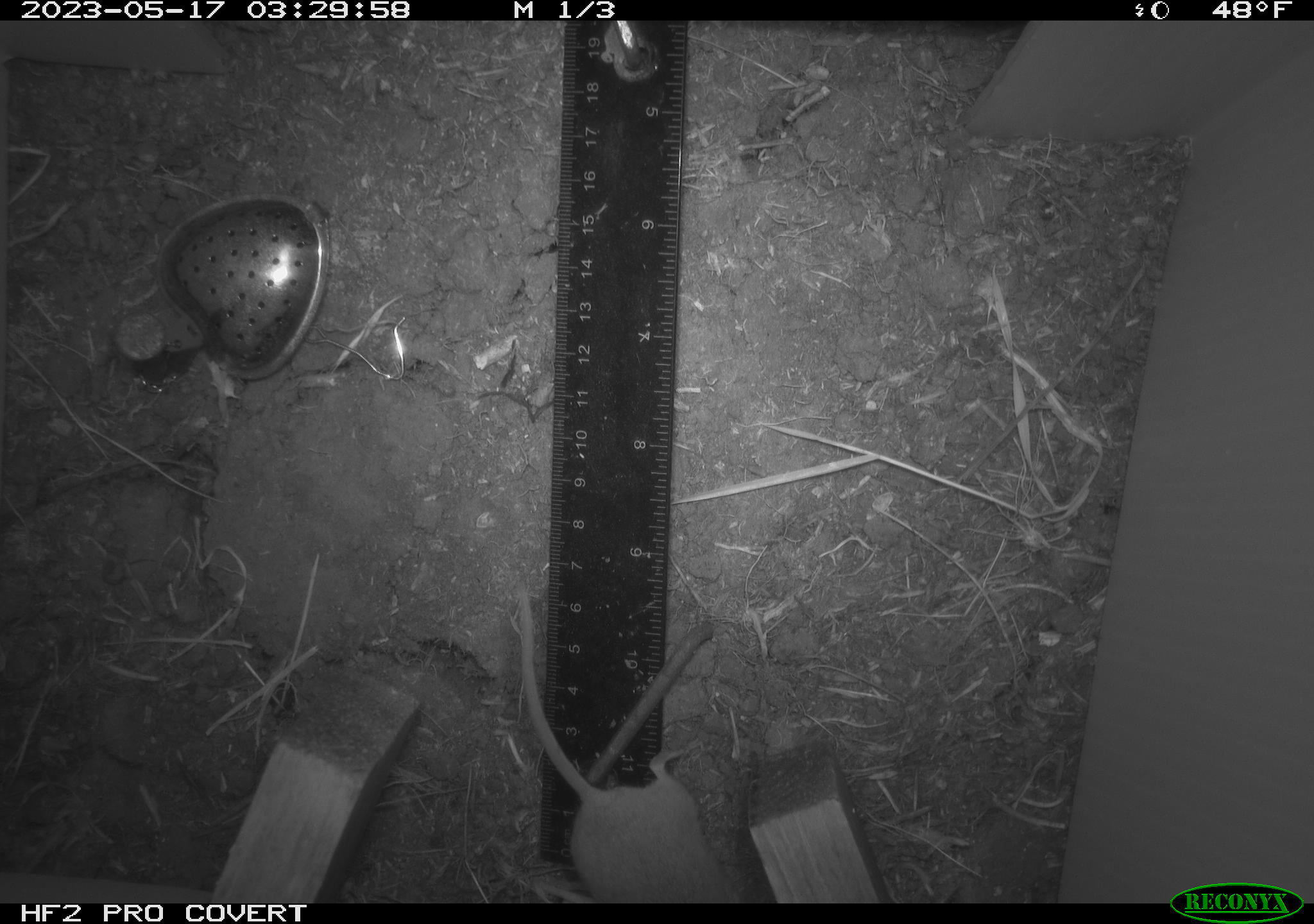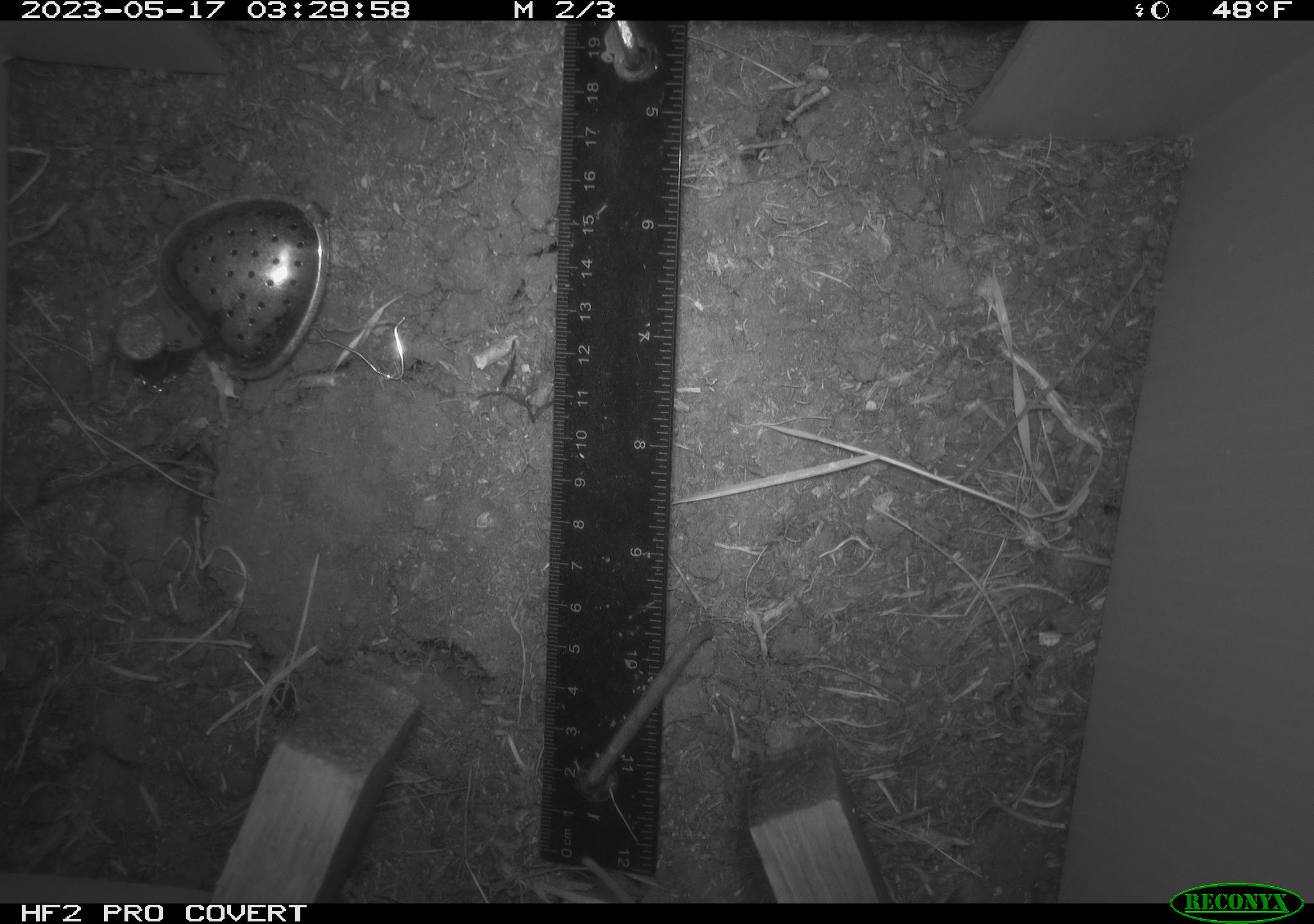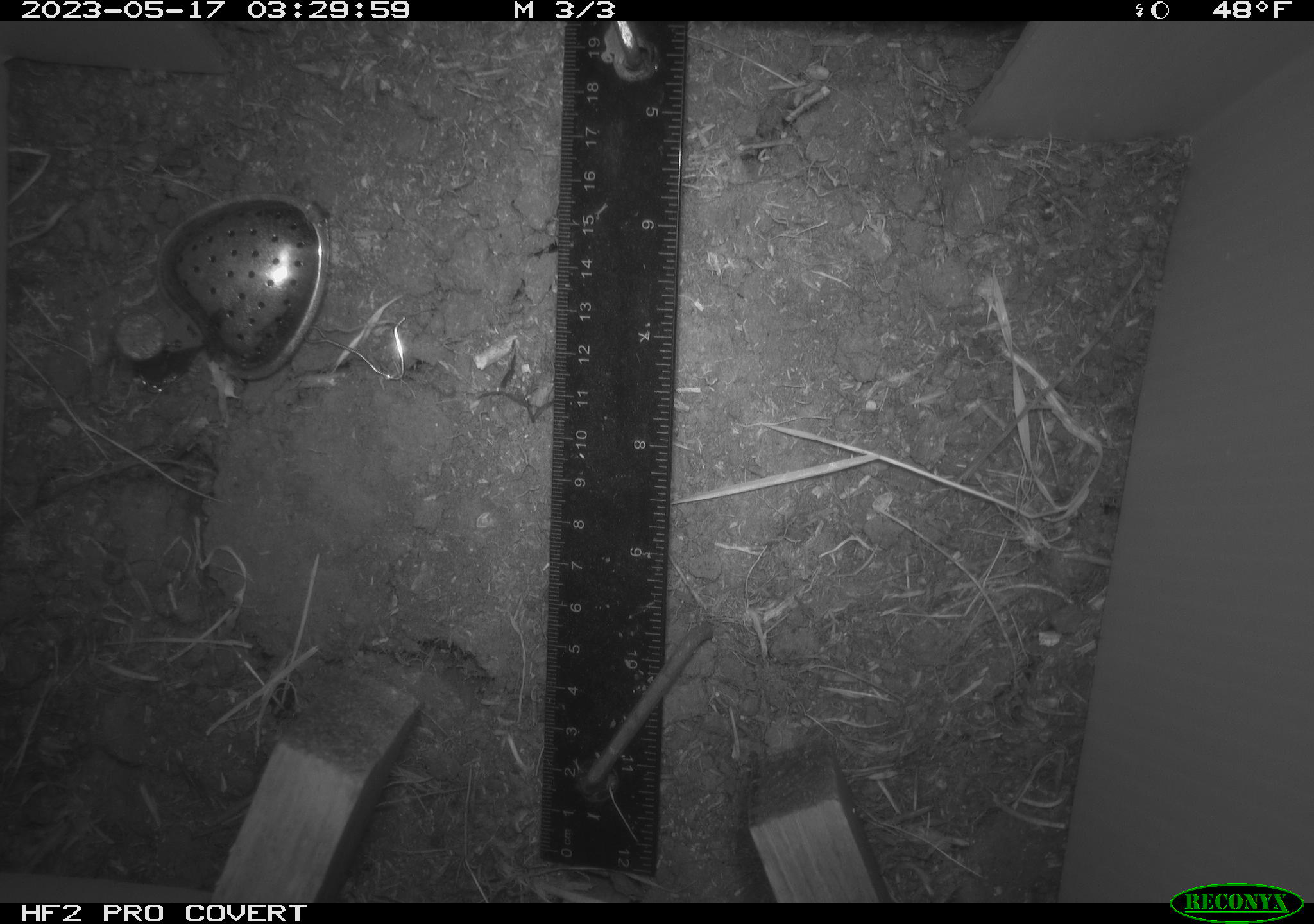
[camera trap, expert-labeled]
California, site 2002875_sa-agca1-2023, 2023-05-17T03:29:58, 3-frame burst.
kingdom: Animalia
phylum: Chordata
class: Mammalia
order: Rodentia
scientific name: Rodentia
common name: mouse species